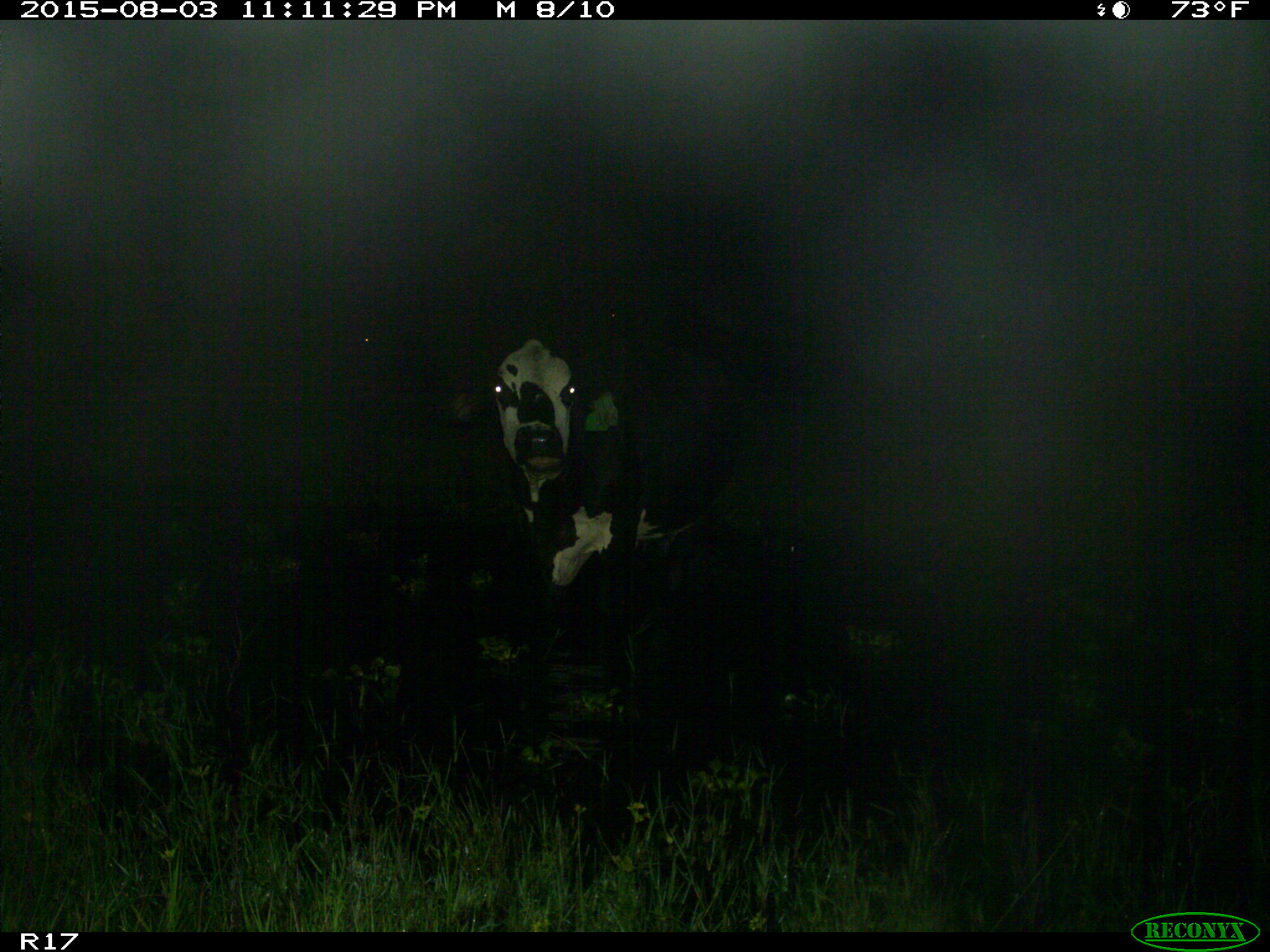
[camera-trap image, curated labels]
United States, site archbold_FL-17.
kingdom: Animalia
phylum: Chordata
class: Mammalia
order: Artiodactyla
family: Bovidae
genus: Bos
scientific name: Bos taurus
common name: domestic cow